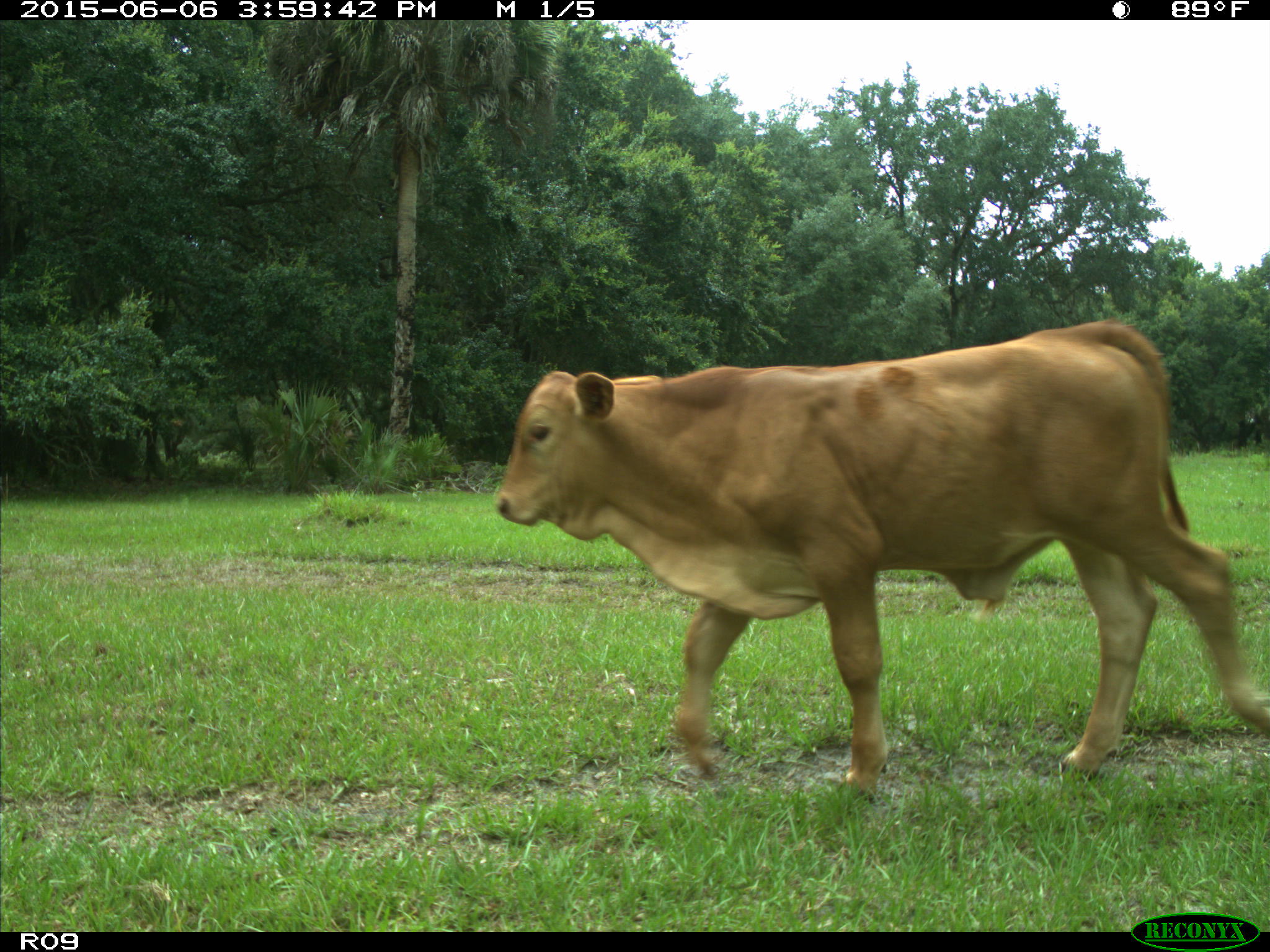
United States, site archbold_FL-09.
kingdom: Animalia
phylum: Chordata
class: Mammalia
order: Artiodactyla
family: Bovidae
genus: Bos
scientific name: Bos taurus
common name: domestic cow